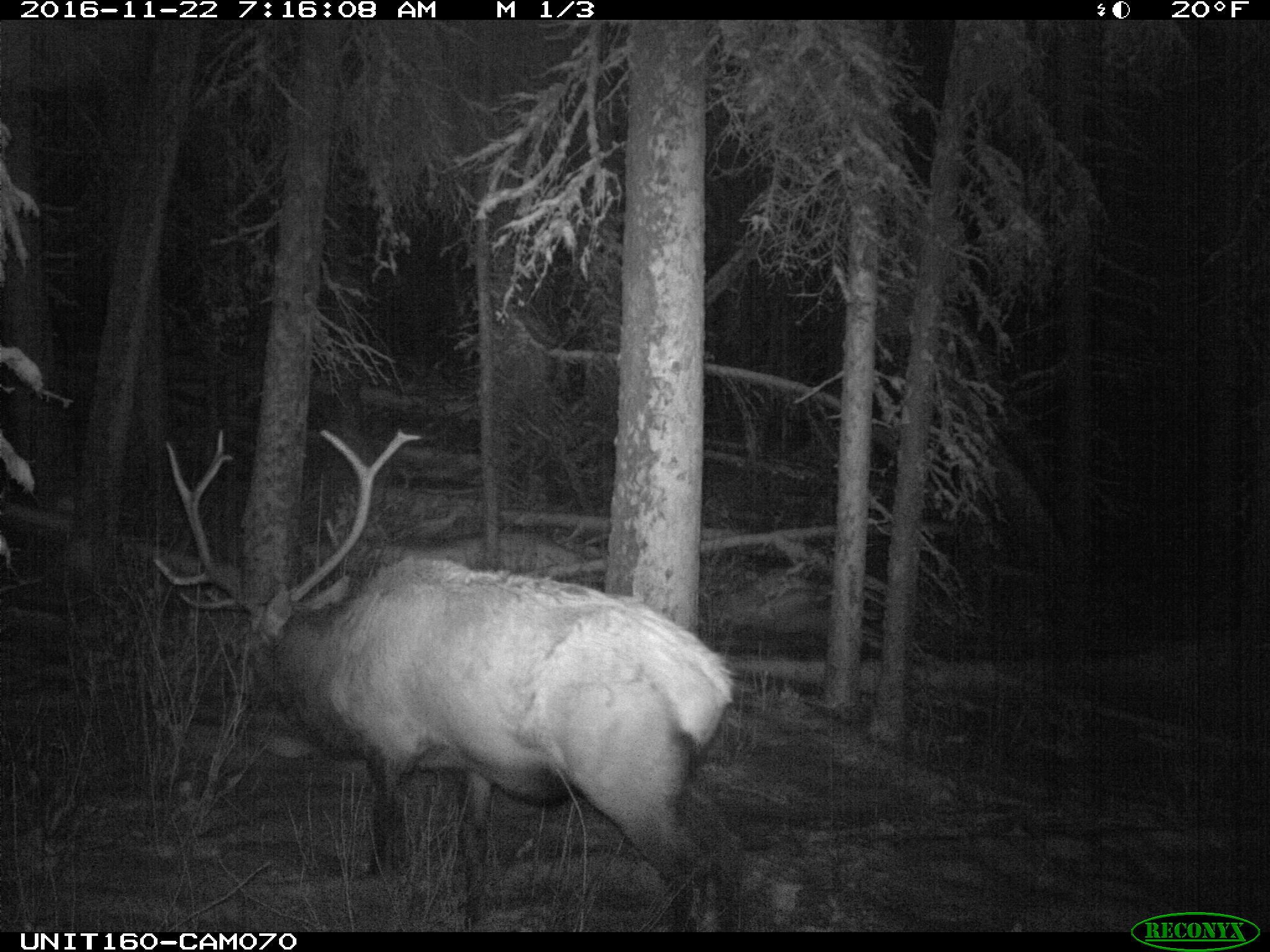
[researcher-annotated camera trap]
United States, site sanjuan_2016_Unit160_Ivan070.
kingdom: Animalia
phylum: Chordata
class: Mammalia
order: Artiodactyla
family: Cervidae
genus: Cervus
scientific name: Cervus elaphus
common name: red deer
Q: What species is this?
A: Cervus elaphus (red deer).